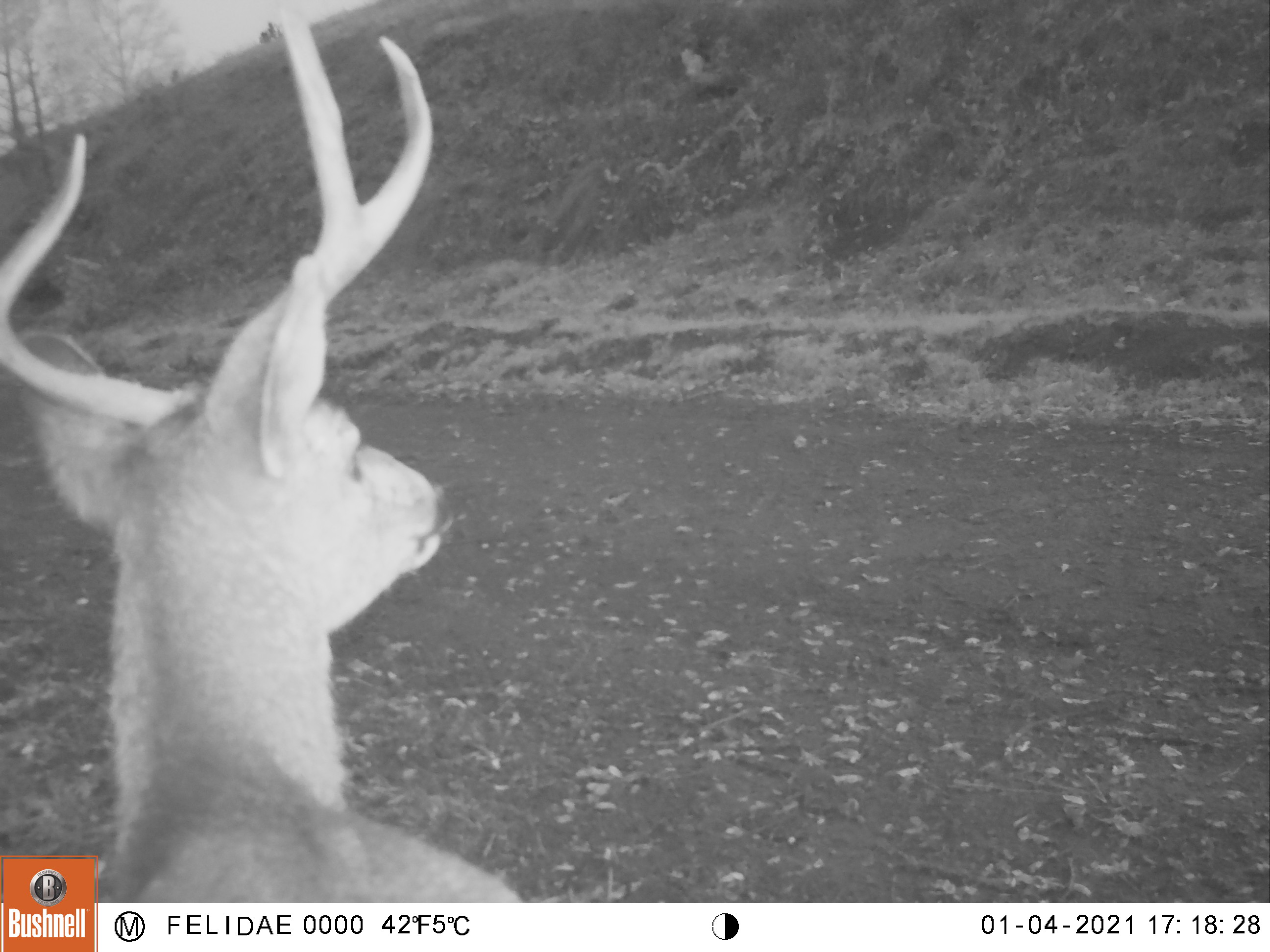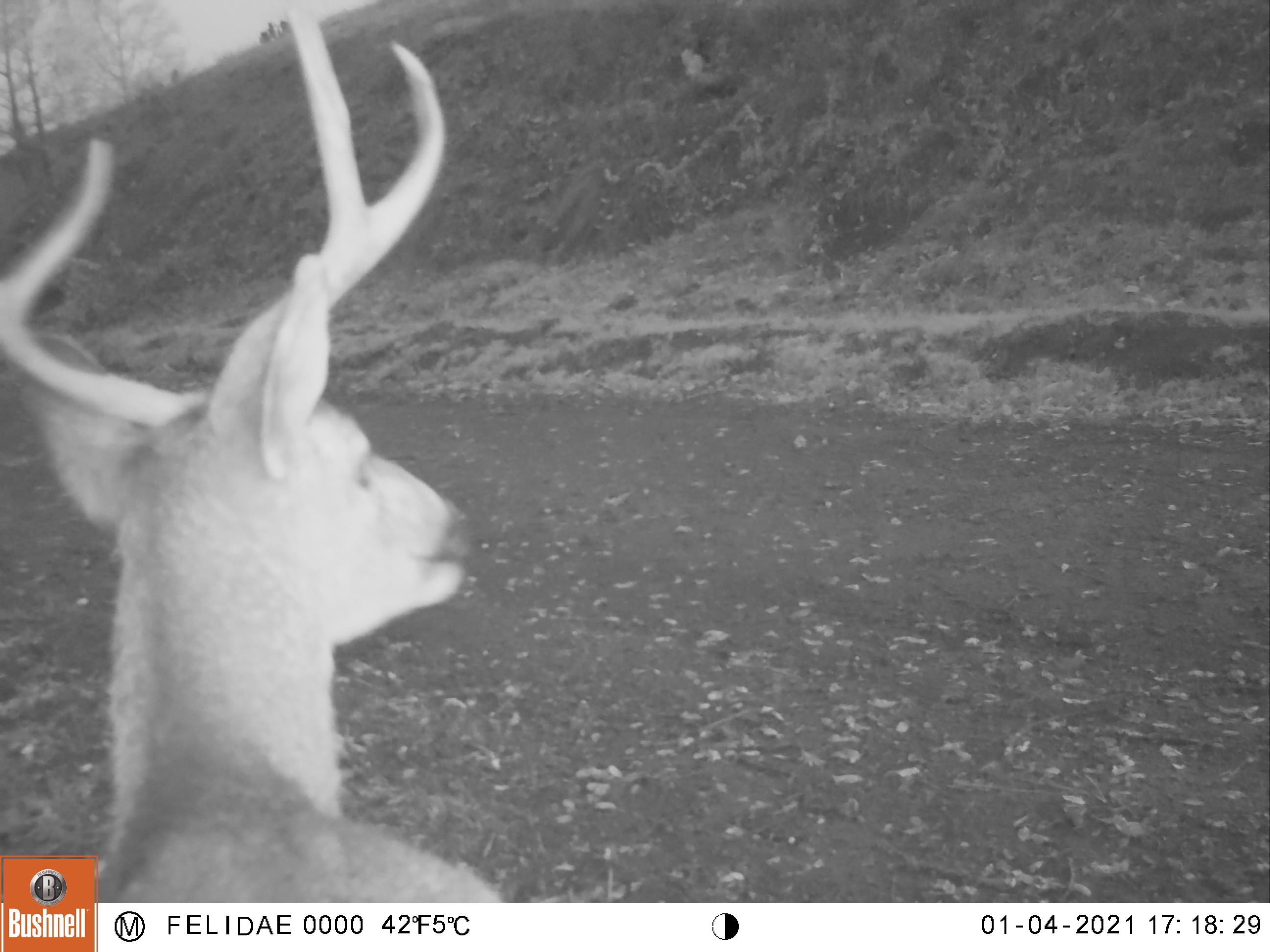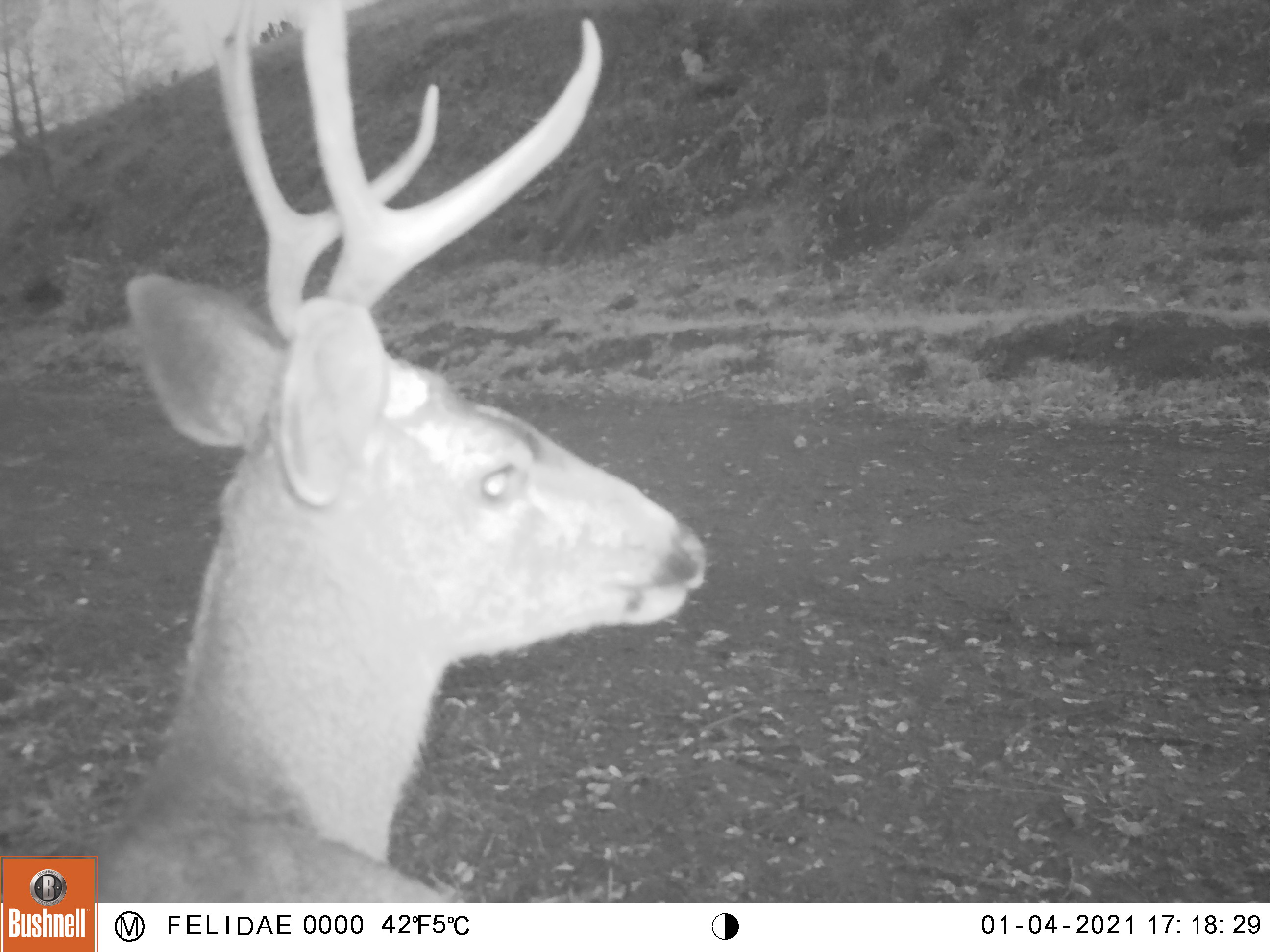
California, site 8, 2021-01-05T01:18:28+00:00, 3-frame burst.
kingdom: Animalia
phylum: Chordata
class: Mammalia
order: Artiodactyla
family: Cervidae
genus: Odocoileus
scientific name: Odocoileus hemionus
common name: mule deer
Mule deer (Odocoileus hemionus).